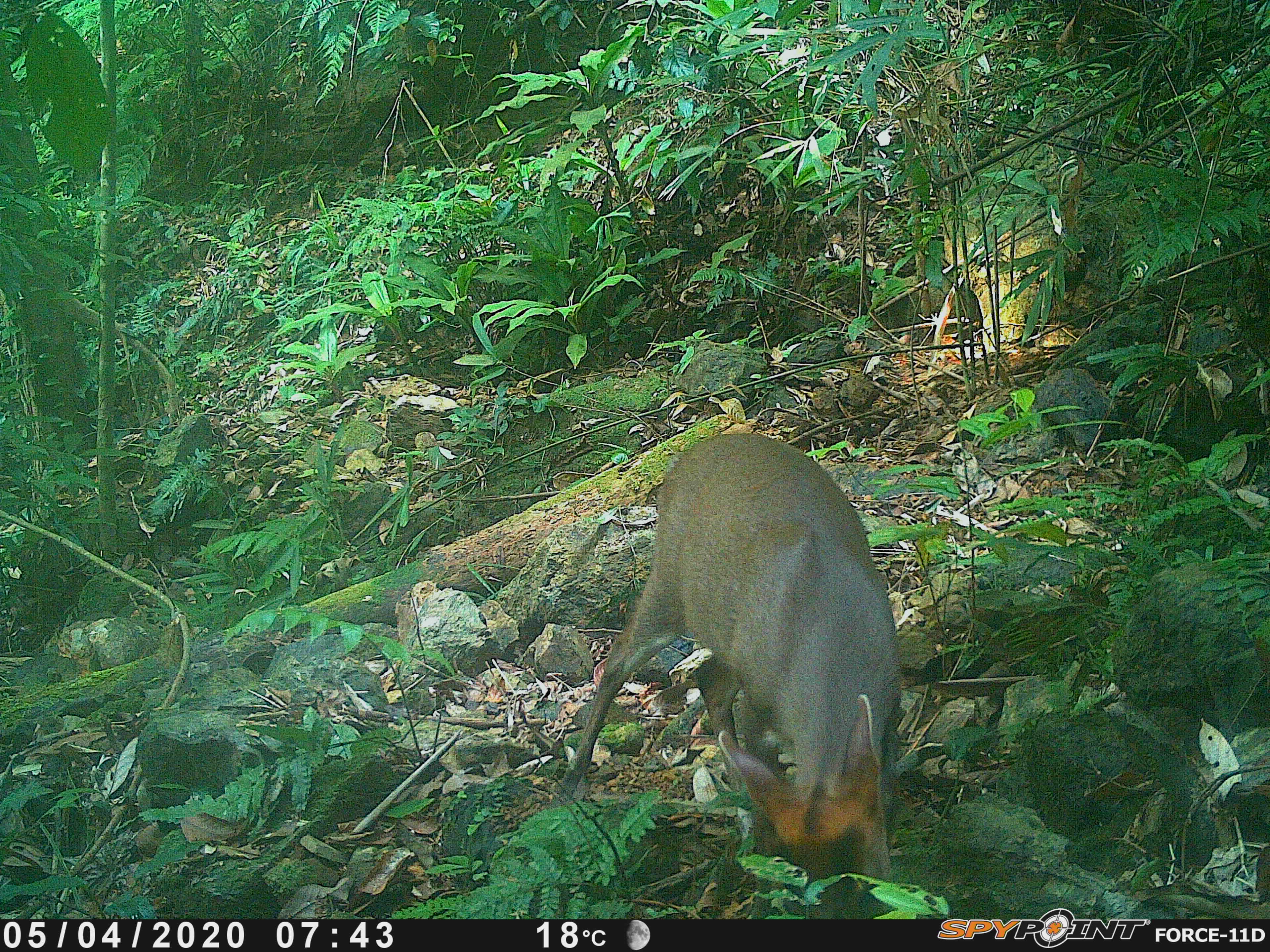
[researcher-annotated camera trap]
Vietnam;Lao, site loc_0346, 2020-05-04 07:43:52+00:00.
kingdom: Animalia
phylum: Chordata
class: Mammalia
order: Artiodactyla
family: Cervidae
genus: Muntiacus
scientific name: Muntiacus rooseveltorum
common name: roosevelt's muntjac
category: roosevelts muntjac group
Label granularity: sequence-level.